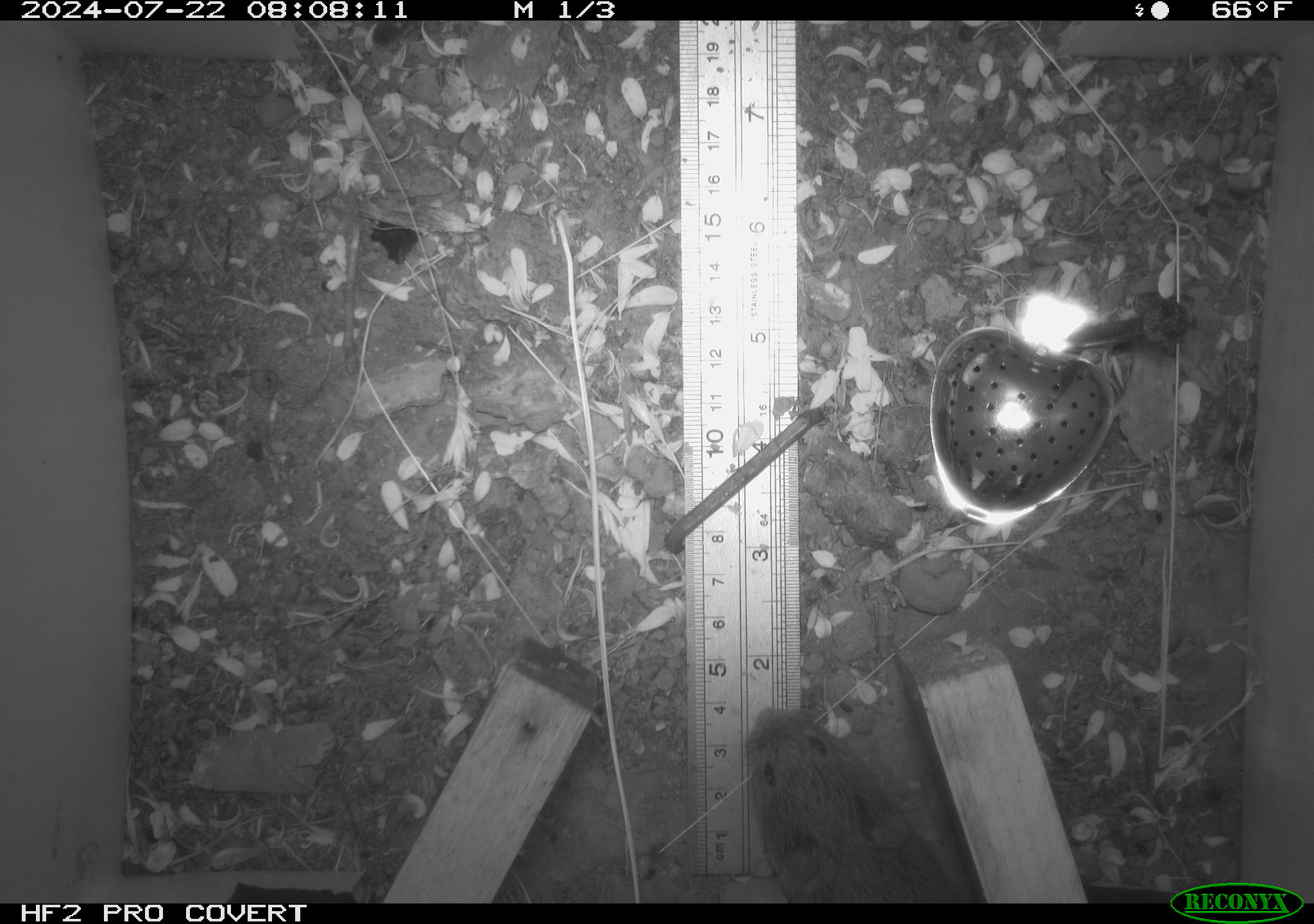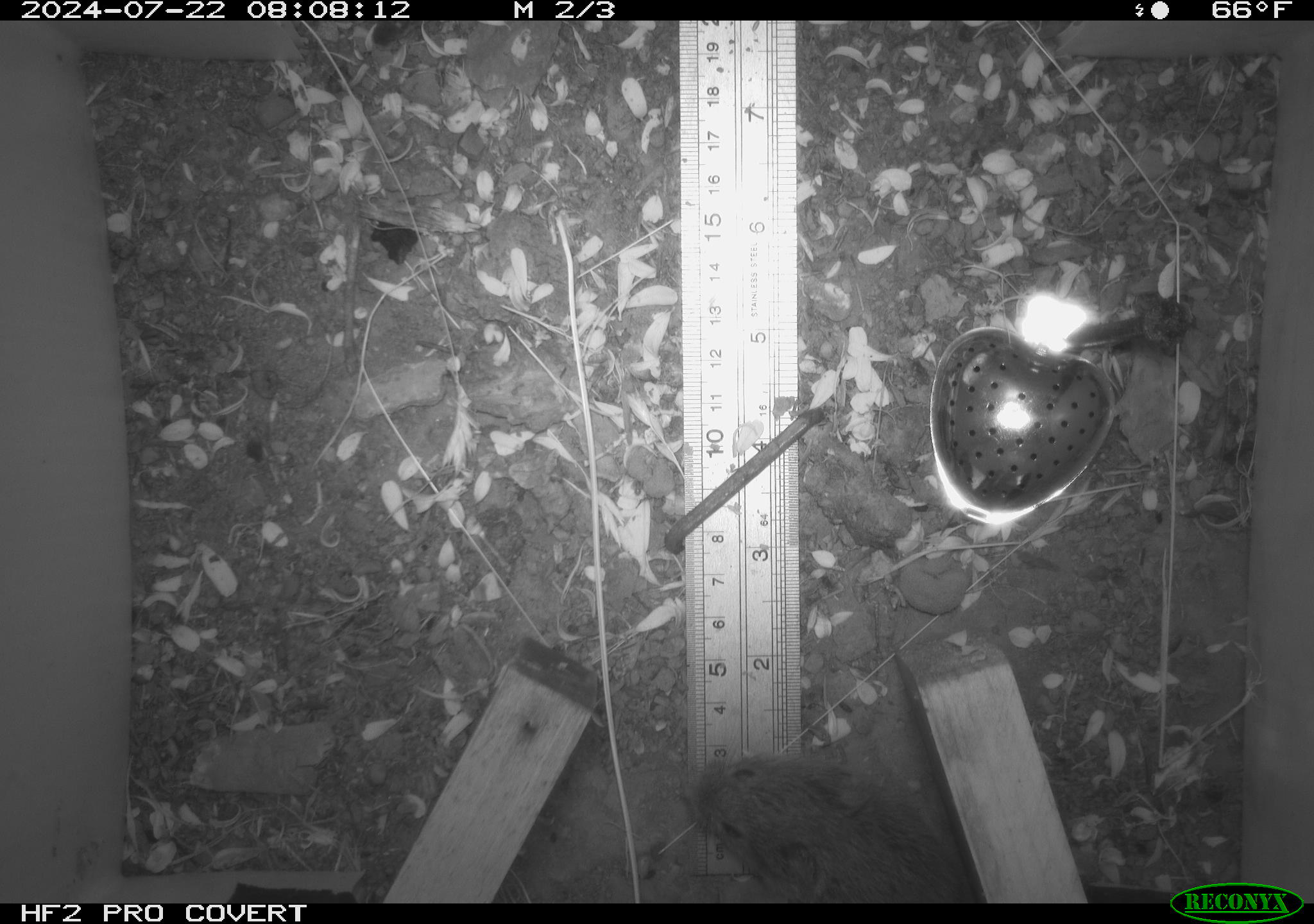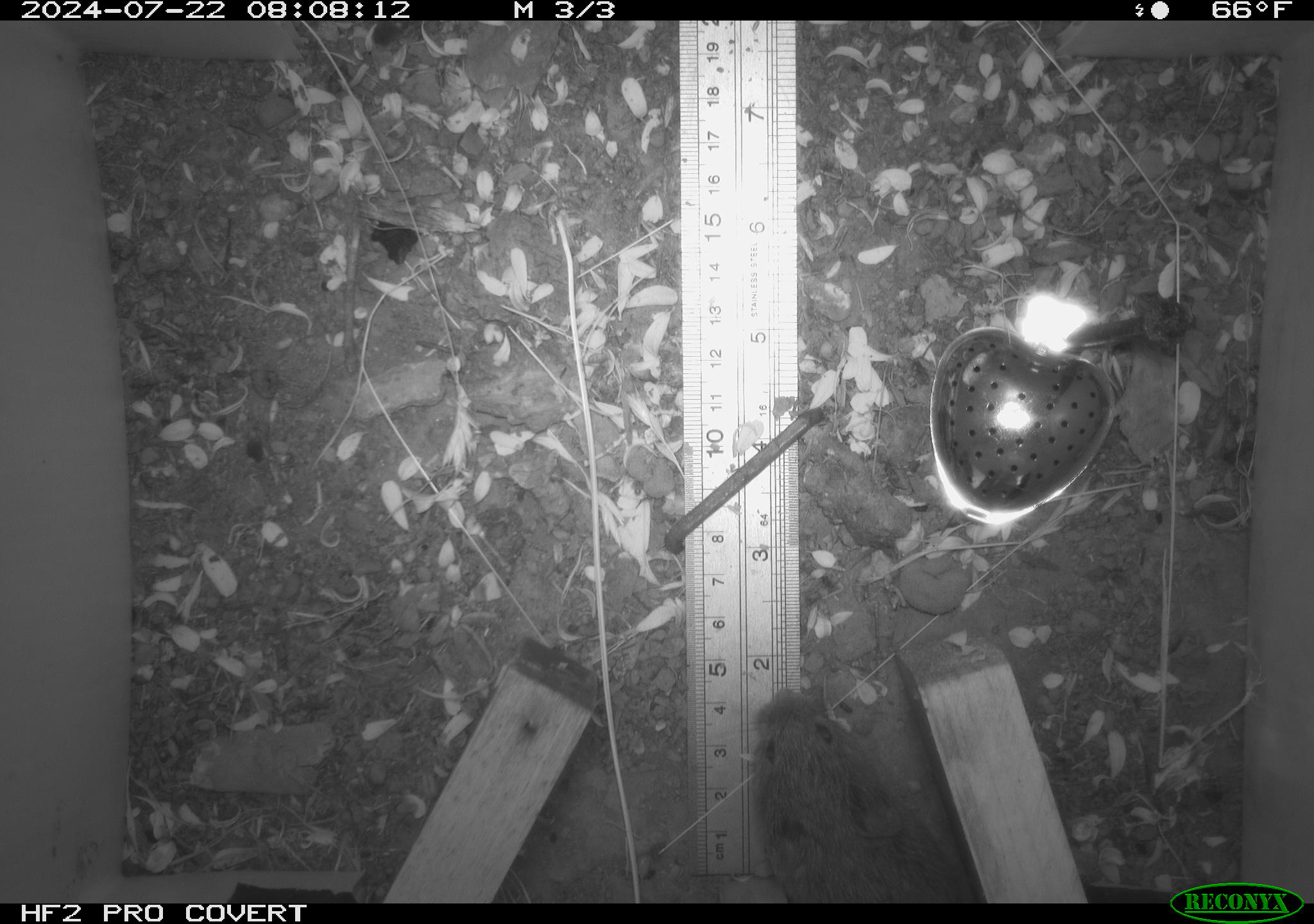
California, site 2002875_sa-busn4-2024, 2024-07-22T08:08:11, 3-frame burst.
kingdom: Animalia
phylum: Chordata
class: Mammalia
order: Rodentia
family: Cricetidae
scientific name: Arvicolinae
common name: voles, lemmings, and muskrats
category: arvicolinae subfamily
Arvicolinae subfamily (voles, lemmings, and muskrats) (Arvicolinae).